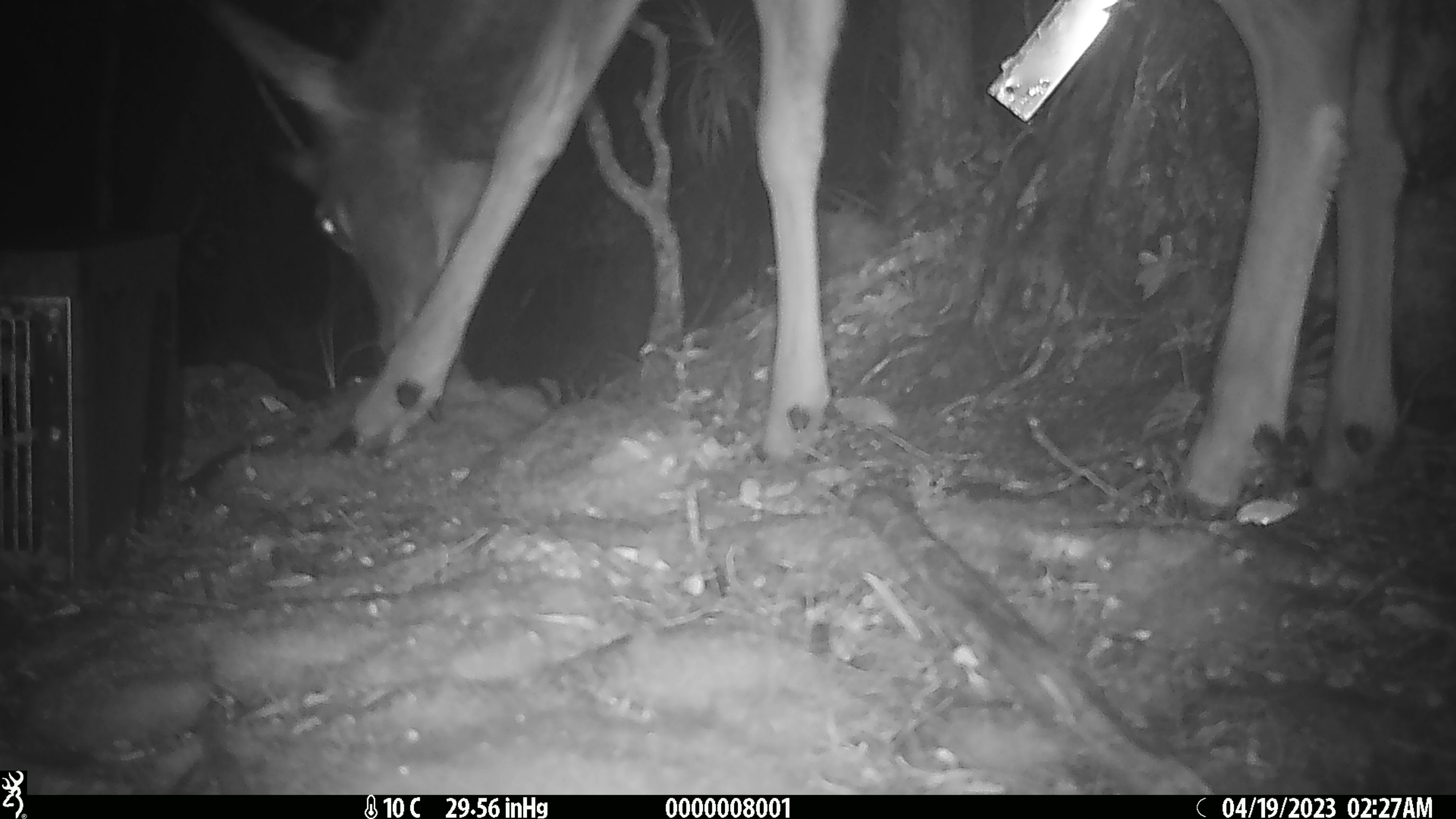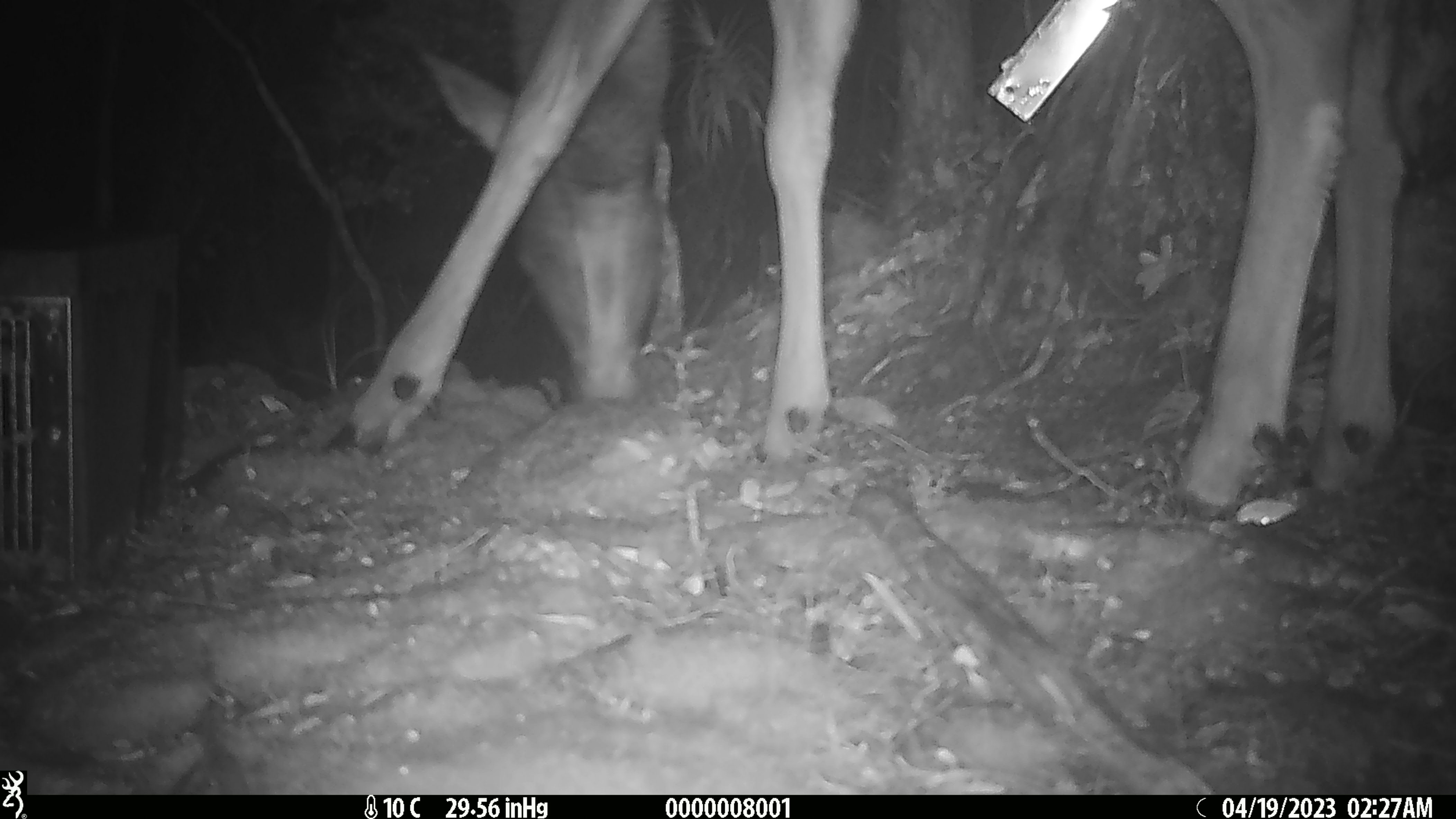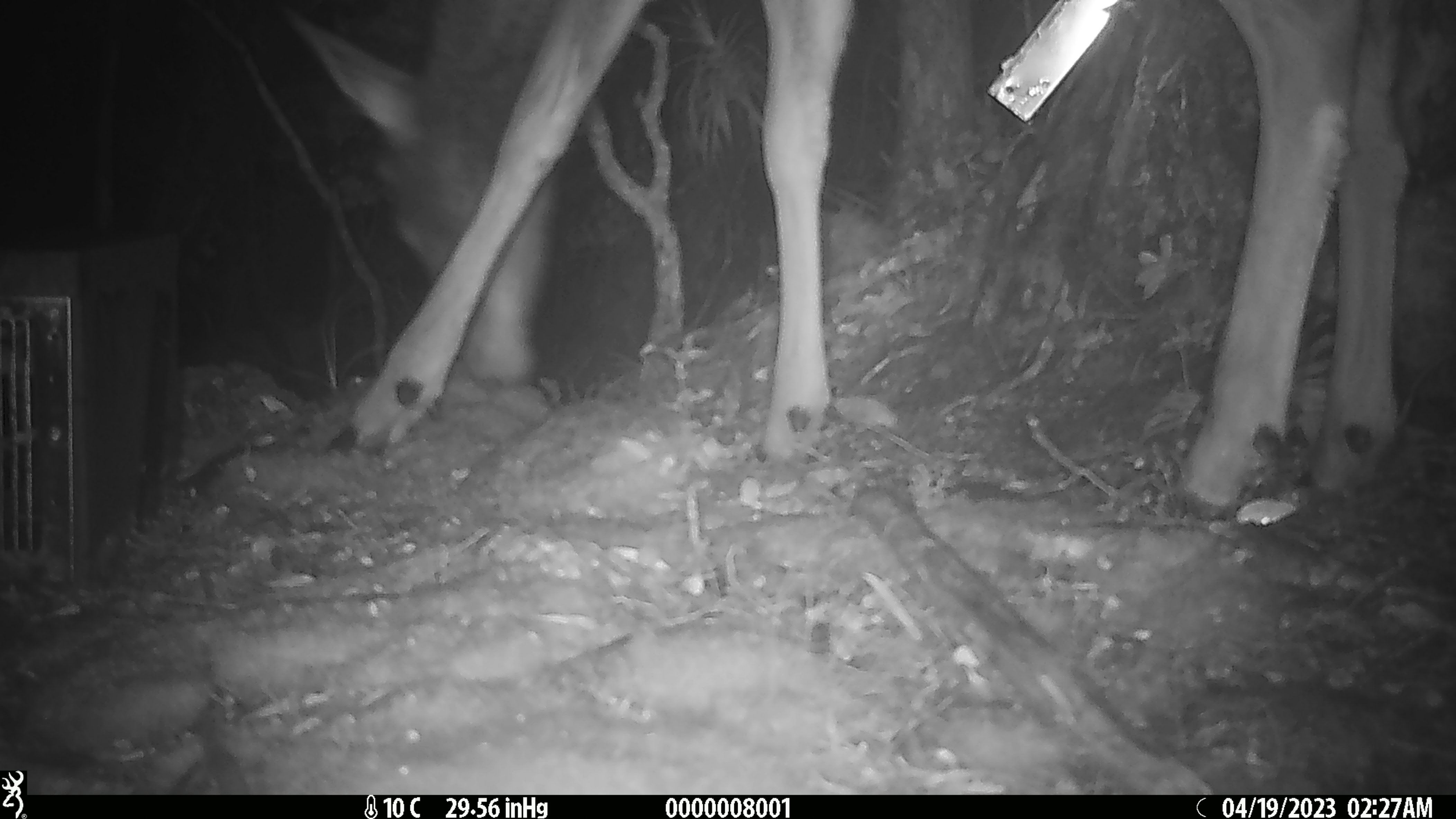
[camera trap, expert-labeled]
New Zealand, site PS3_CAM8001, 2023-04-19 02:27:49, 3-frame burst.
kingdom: Animalia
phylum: Chordata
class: Mammalia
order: Artiodactyla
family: Cervidae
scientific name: Cervidae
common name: deer